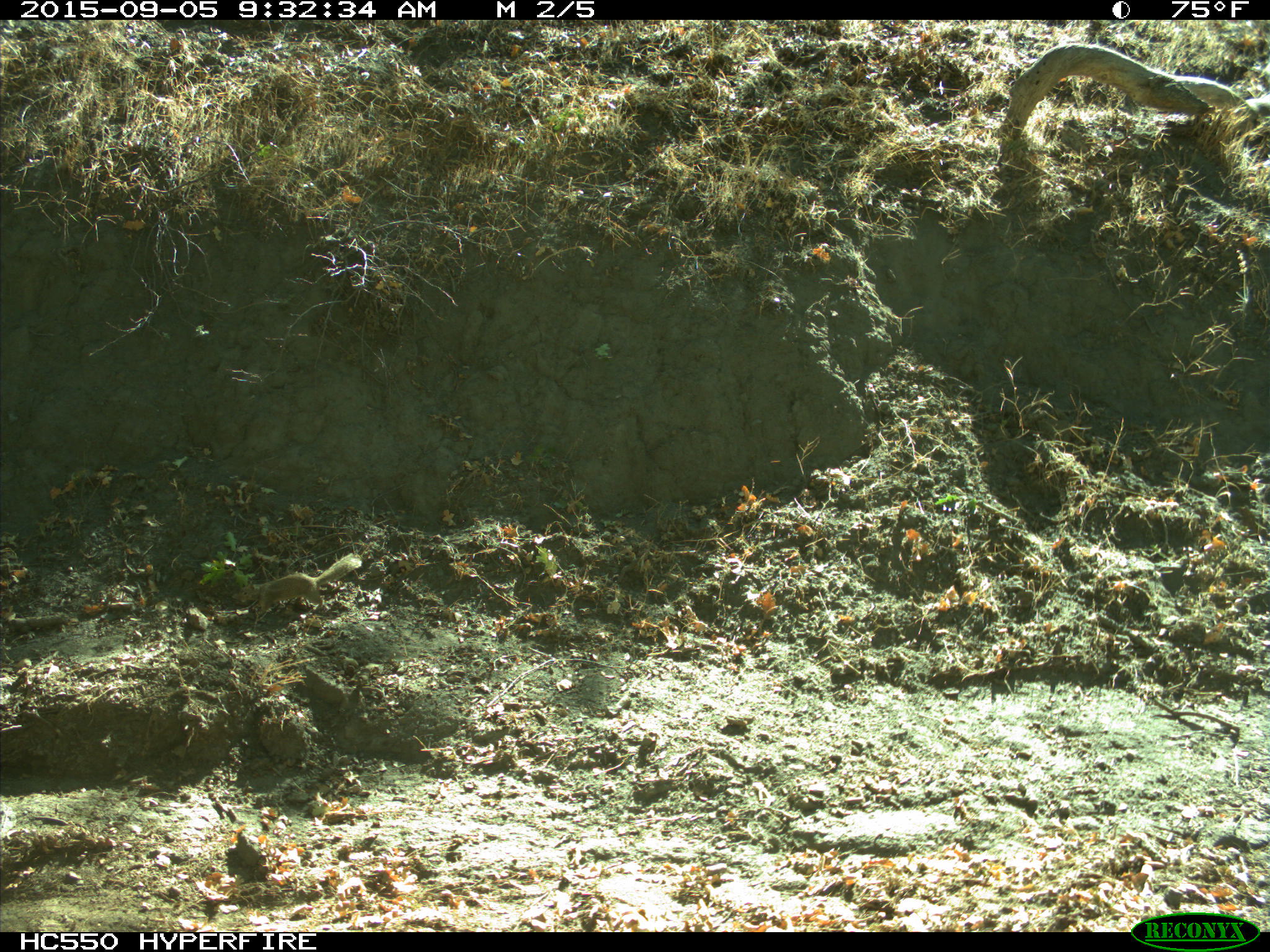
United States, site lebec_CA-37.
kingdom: Animalia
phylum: Chordata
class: Mammalia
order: Rodentia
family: Sciuridae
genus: Otospermophilus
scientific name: Otospermophilus beecheyi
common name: california ground squirrel